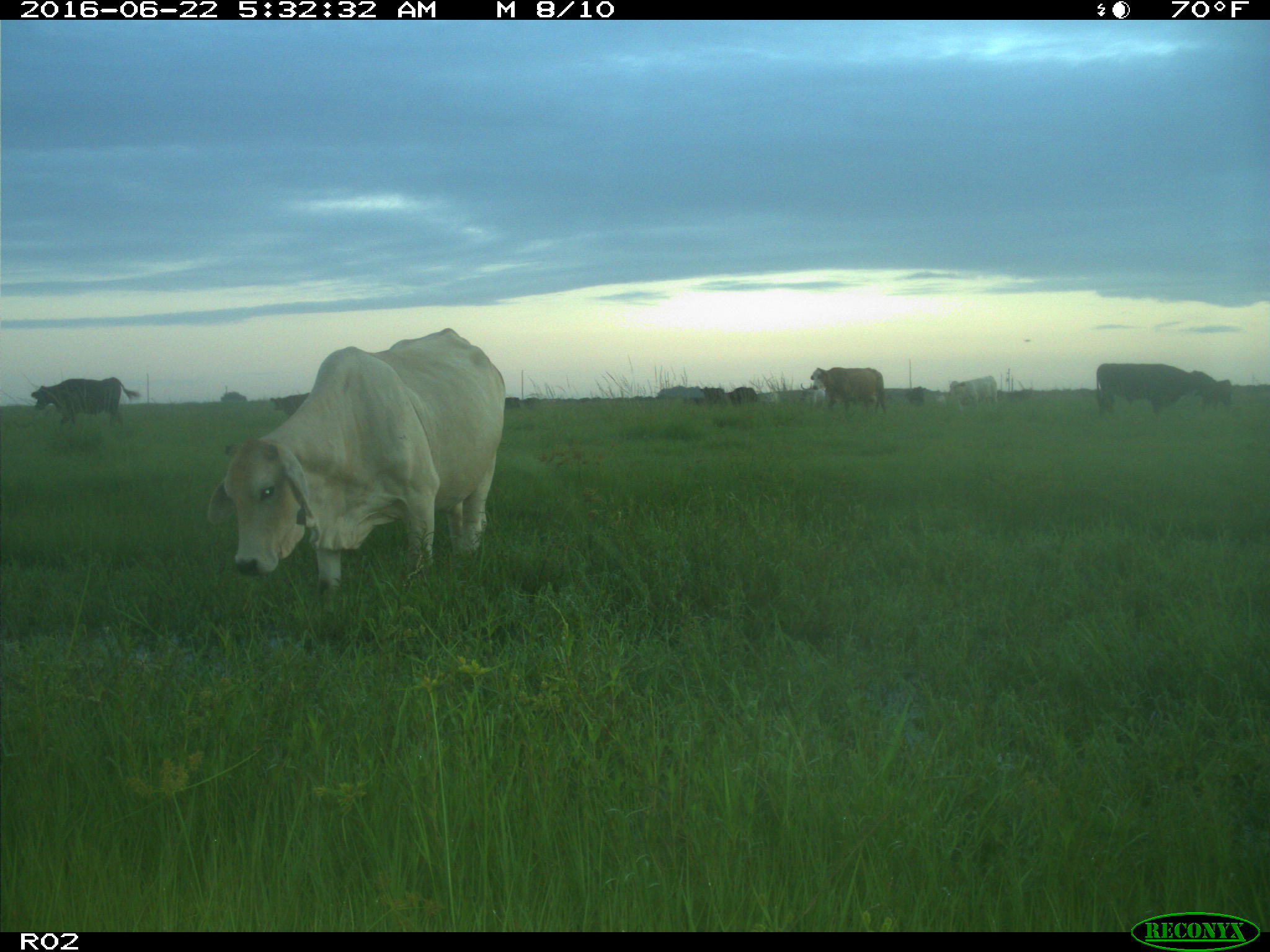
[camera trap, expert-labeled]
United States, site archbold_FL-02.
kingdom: Animalia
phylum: Chordata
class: Mammalia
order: Artiodactyla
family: Bovidae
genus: Bos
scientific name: Bos taurus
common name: domestic cow